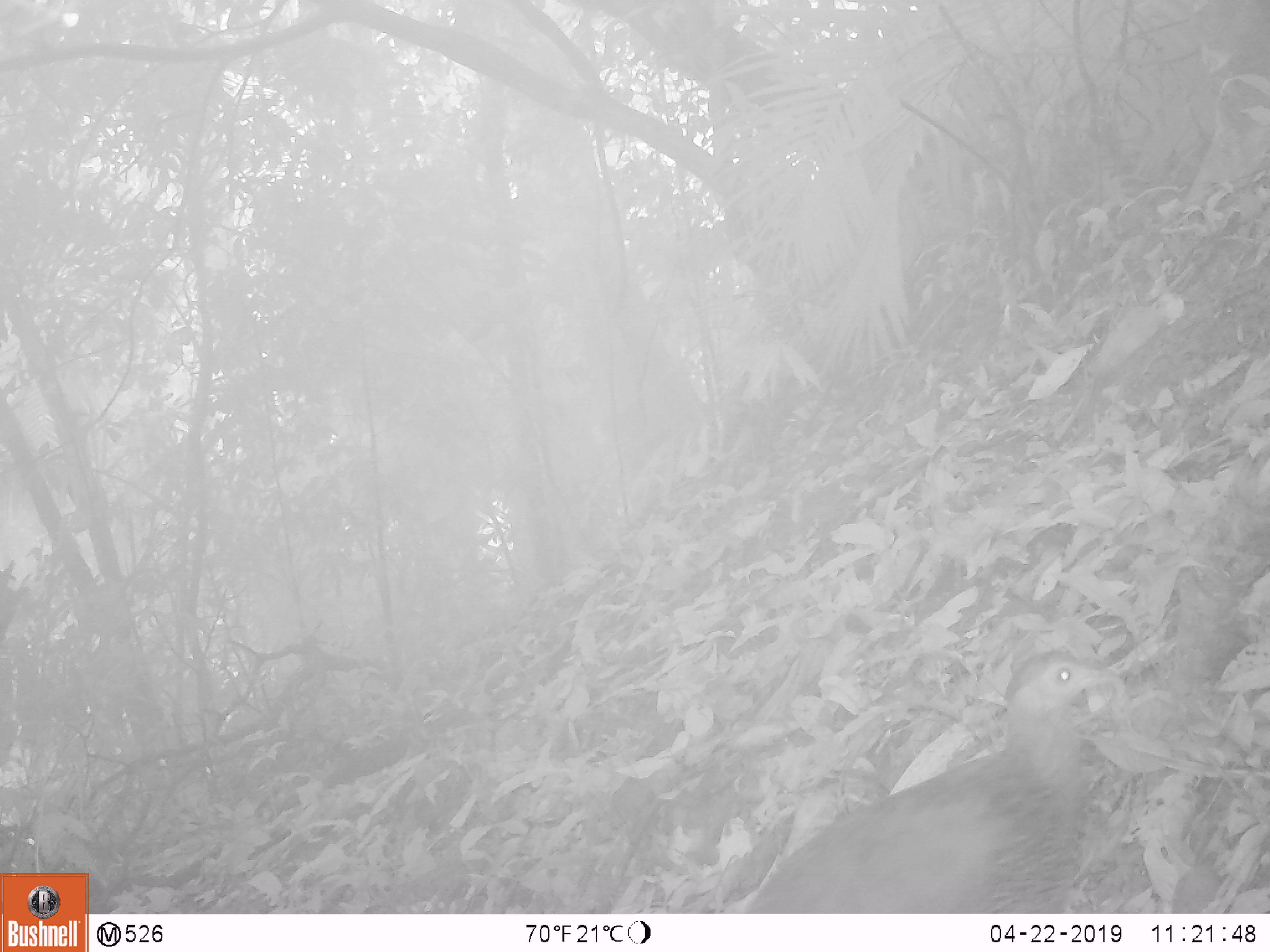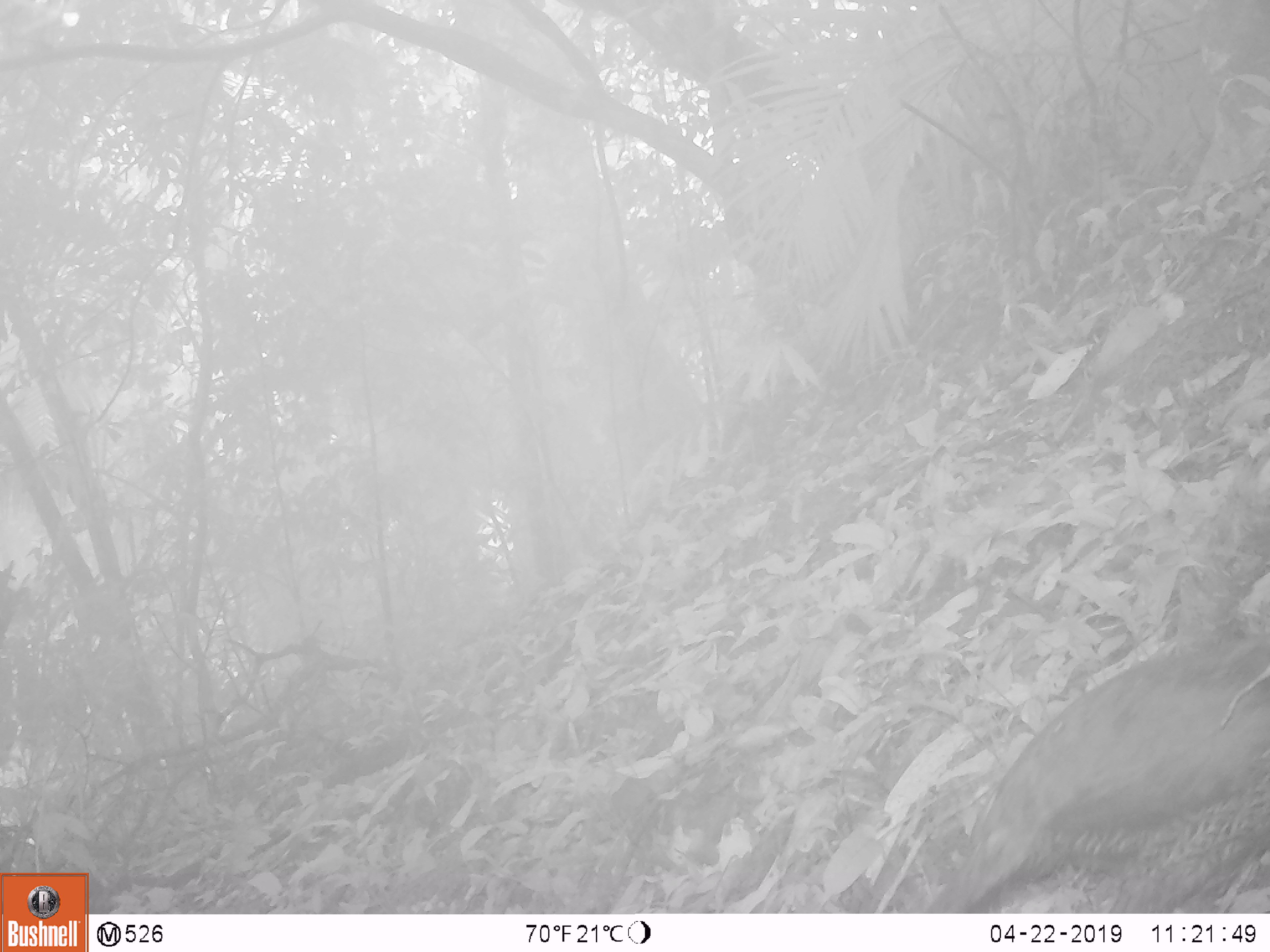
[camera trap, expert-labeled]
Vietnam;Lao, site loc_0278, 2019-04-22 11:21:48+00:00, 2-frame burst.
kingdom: Animalia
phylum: Chordata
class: Aves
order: Galliformes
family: Phasianidae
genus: Lophura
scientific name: Lophura nycthemera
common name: silver pheasant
Silver pheasant (Lophura nycthemera). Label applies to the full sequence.